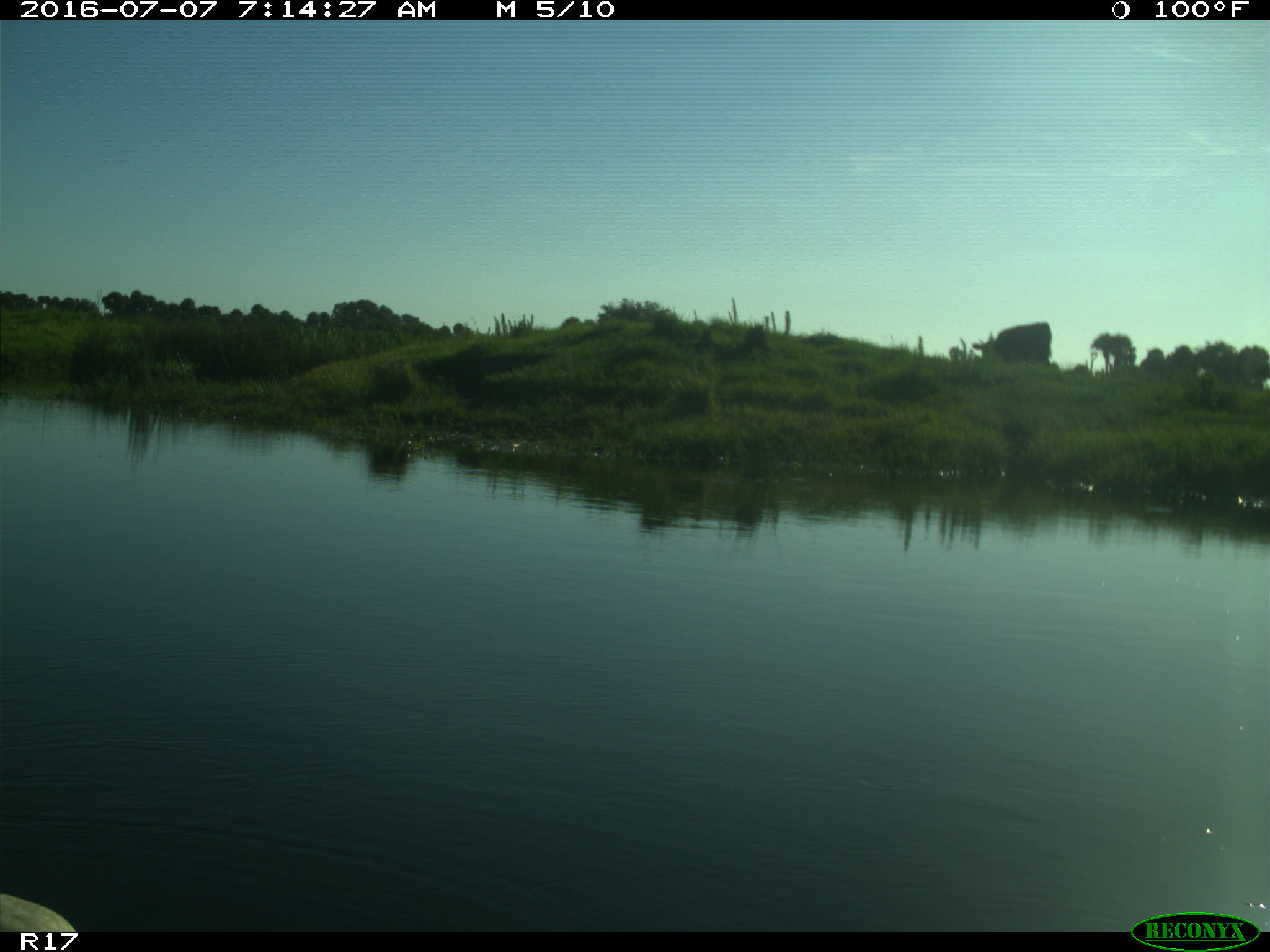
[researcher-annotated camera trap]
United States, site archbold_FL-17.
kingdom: Animalia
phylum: Chordata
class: Mammalia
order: Artiodactyla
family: Bovidae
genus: Bos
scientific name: Bos taurus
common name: domestic cow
Bos taurus (domestic cow).